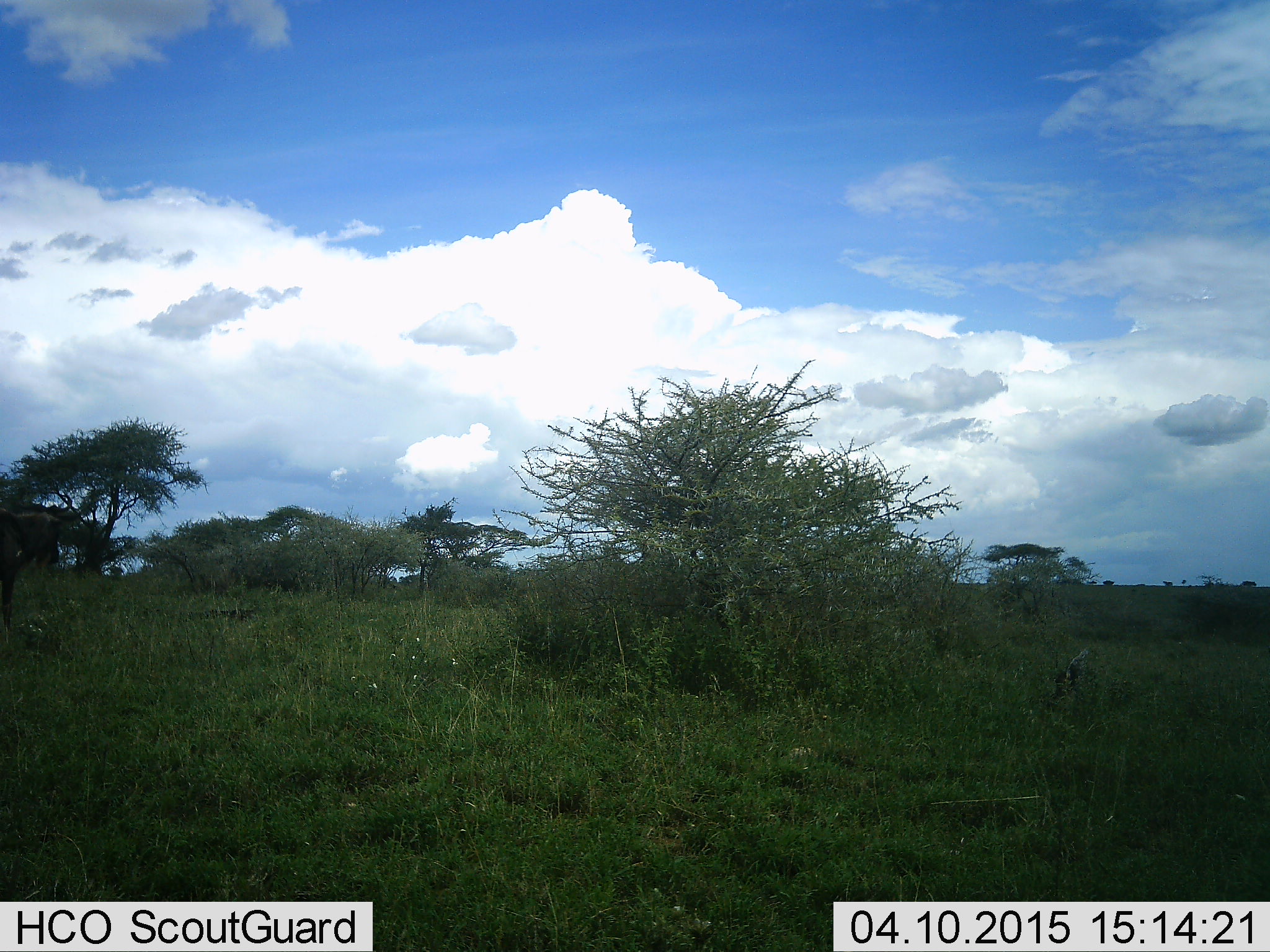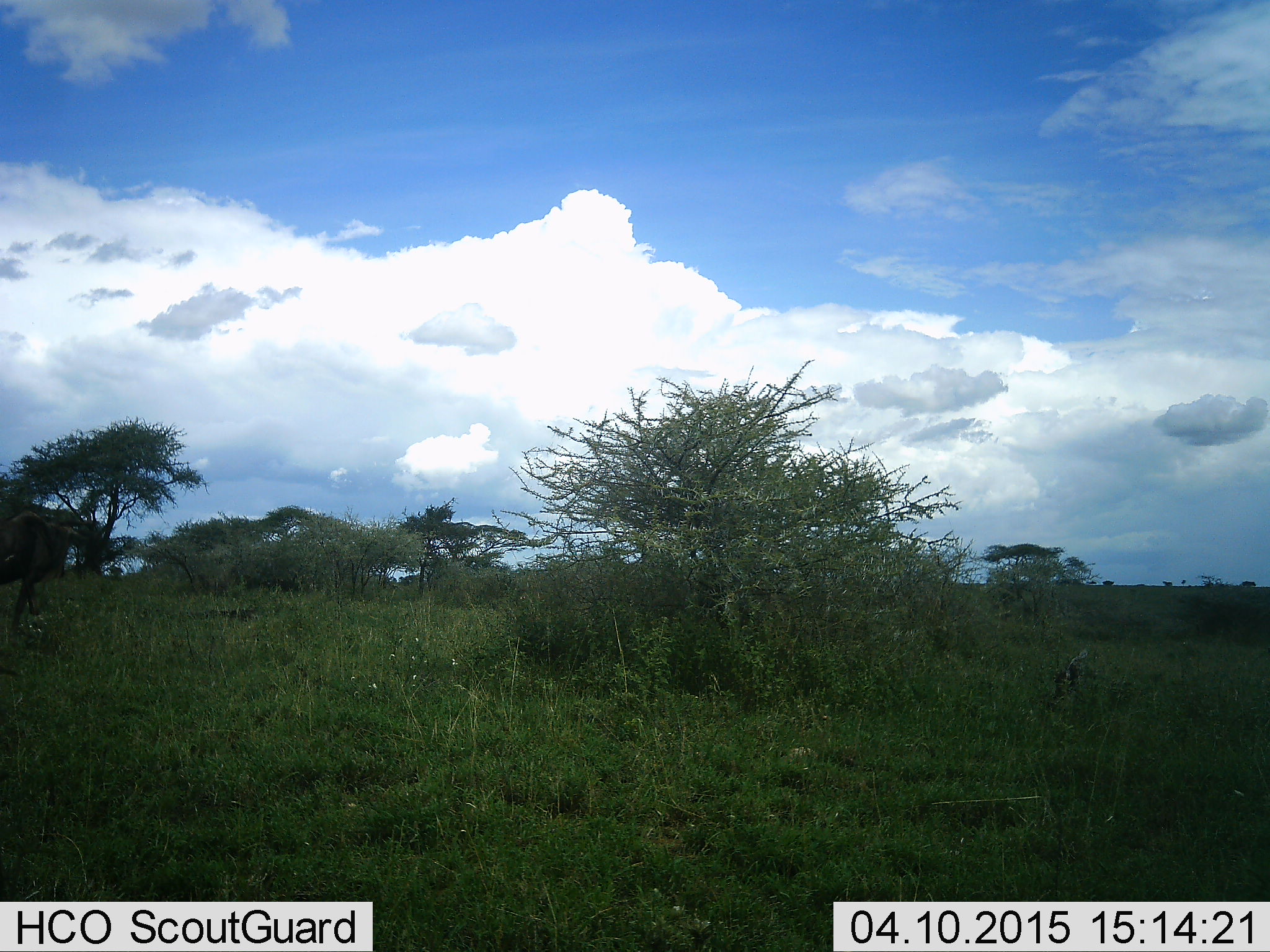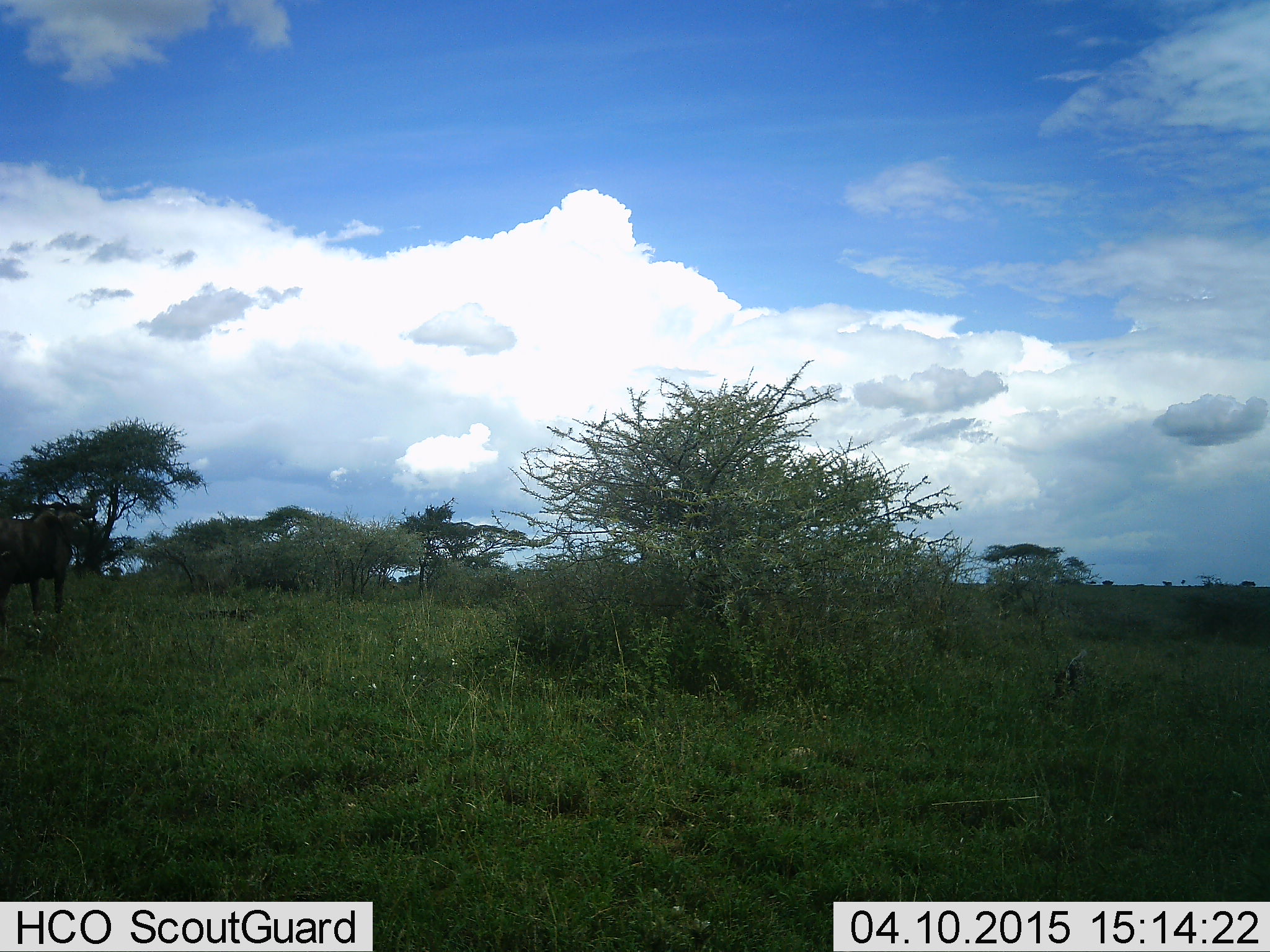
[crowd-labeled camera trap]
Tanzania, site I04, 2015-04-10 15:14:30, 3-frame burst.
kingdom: Animalia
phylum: Chordata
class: Mammalia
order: Artiodactyla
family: Bovidae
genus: Connochaetes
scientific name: Connochaetes taurinus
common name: blue wildebeest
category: wildebeest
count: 1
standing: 0%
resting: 0%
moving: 100%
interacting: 0%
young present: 0%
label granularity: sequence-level